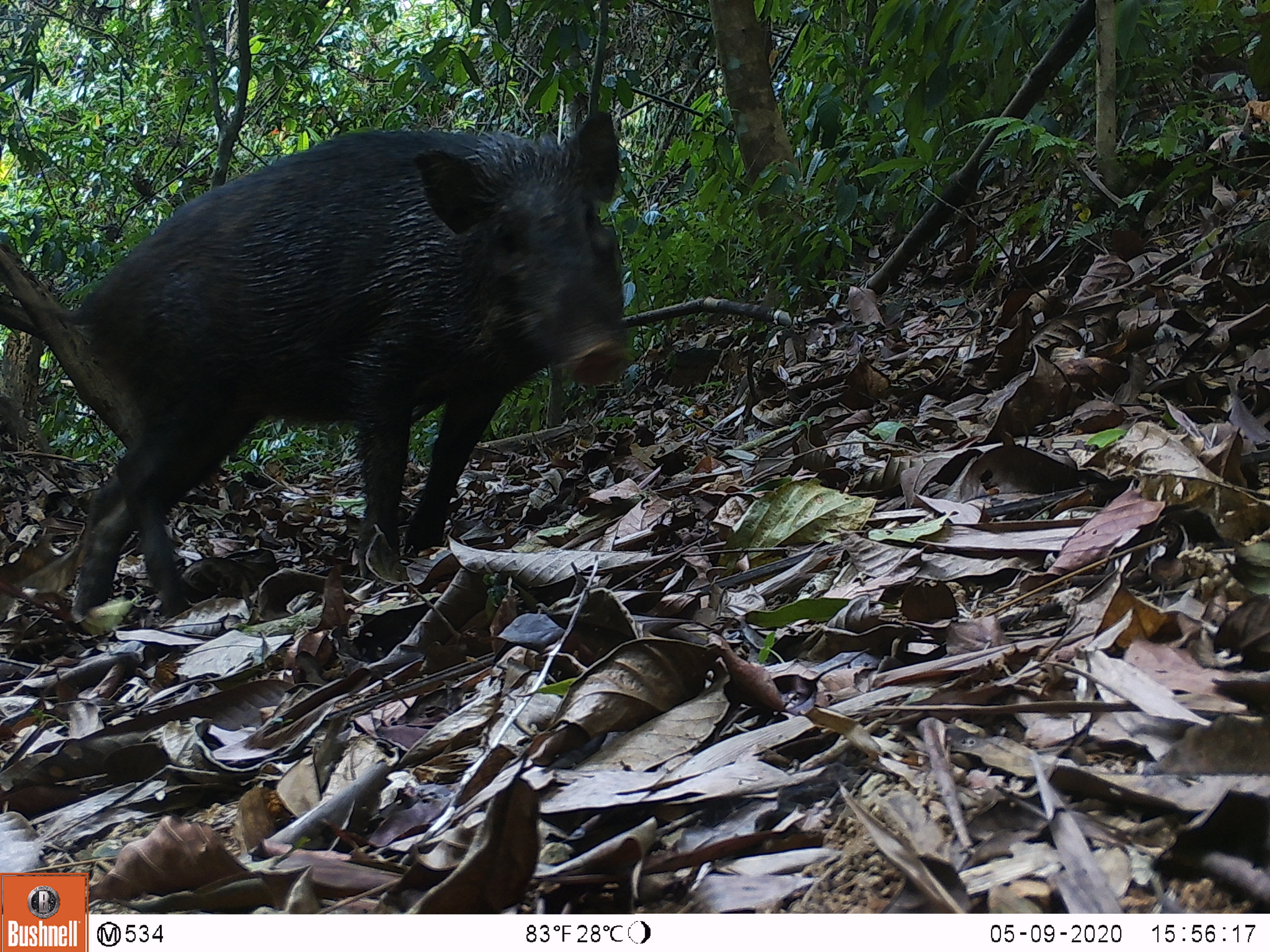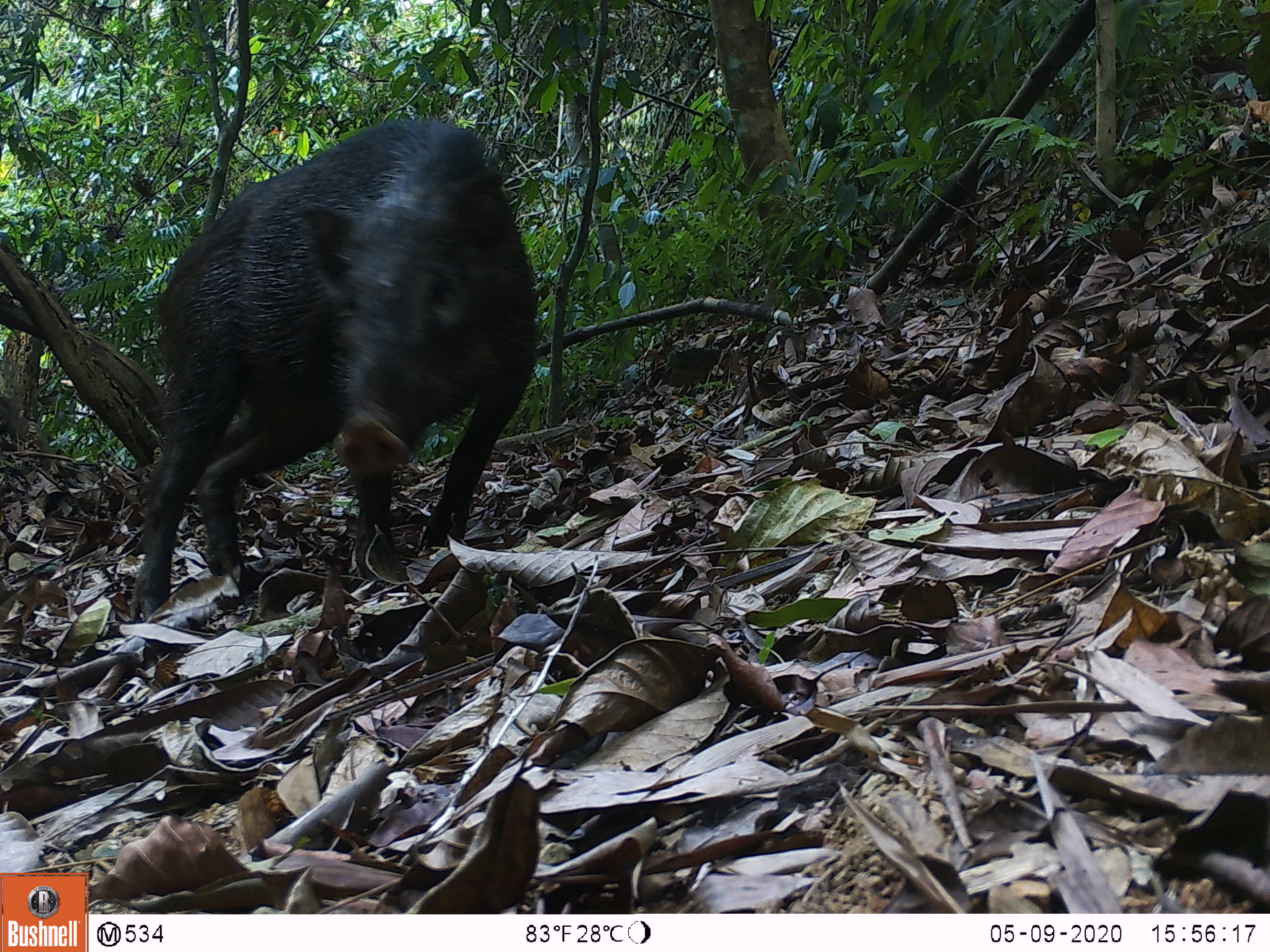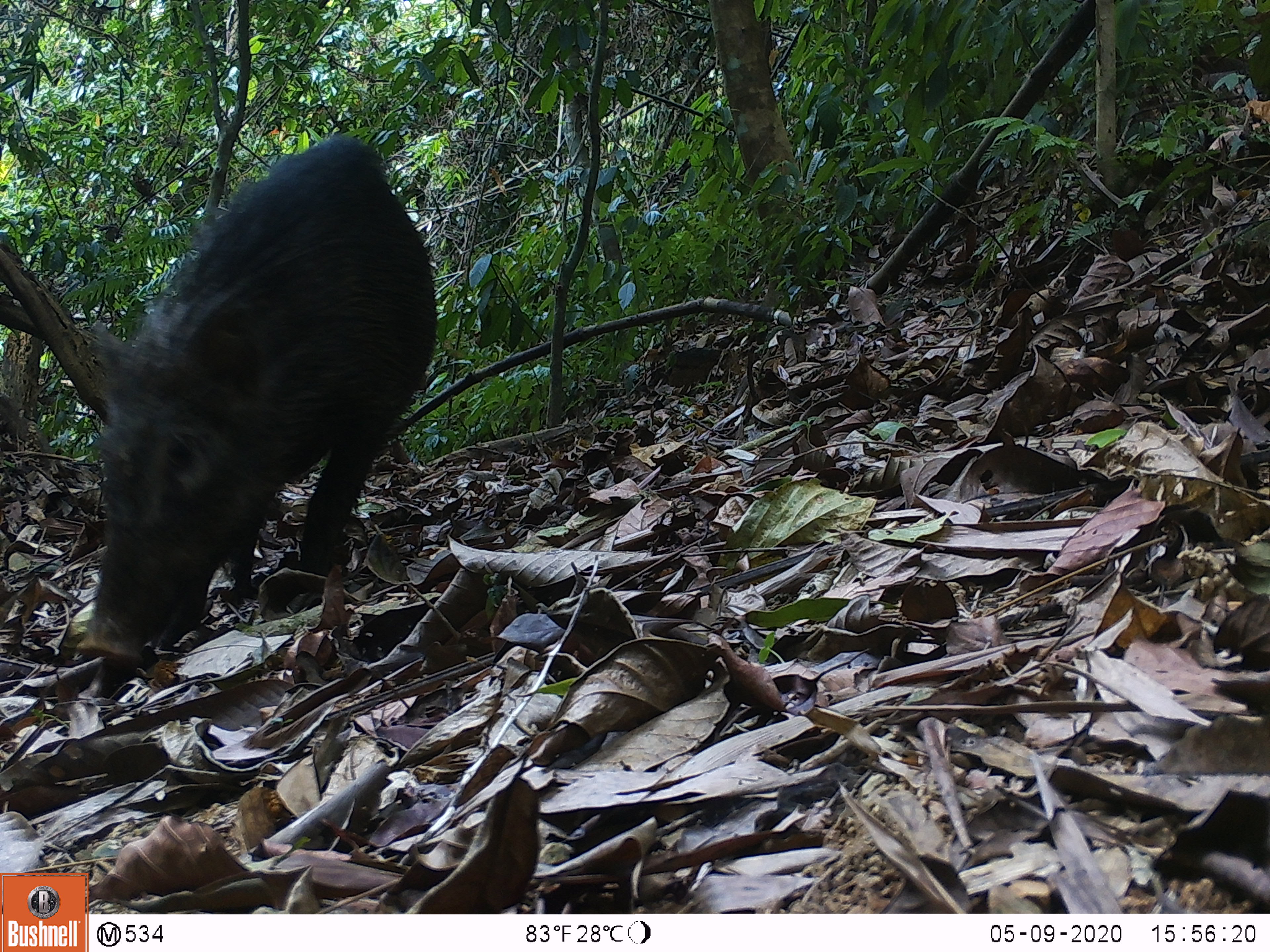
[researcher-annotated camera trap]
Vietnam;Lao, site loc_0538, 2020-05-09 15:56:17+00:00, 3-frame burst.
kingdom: Animalia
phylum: Chordata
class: Mammalia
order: Artiodactyla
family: Suidae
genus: Sus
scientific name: Sus scrofa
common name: eurasian wild pig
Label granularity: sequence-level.